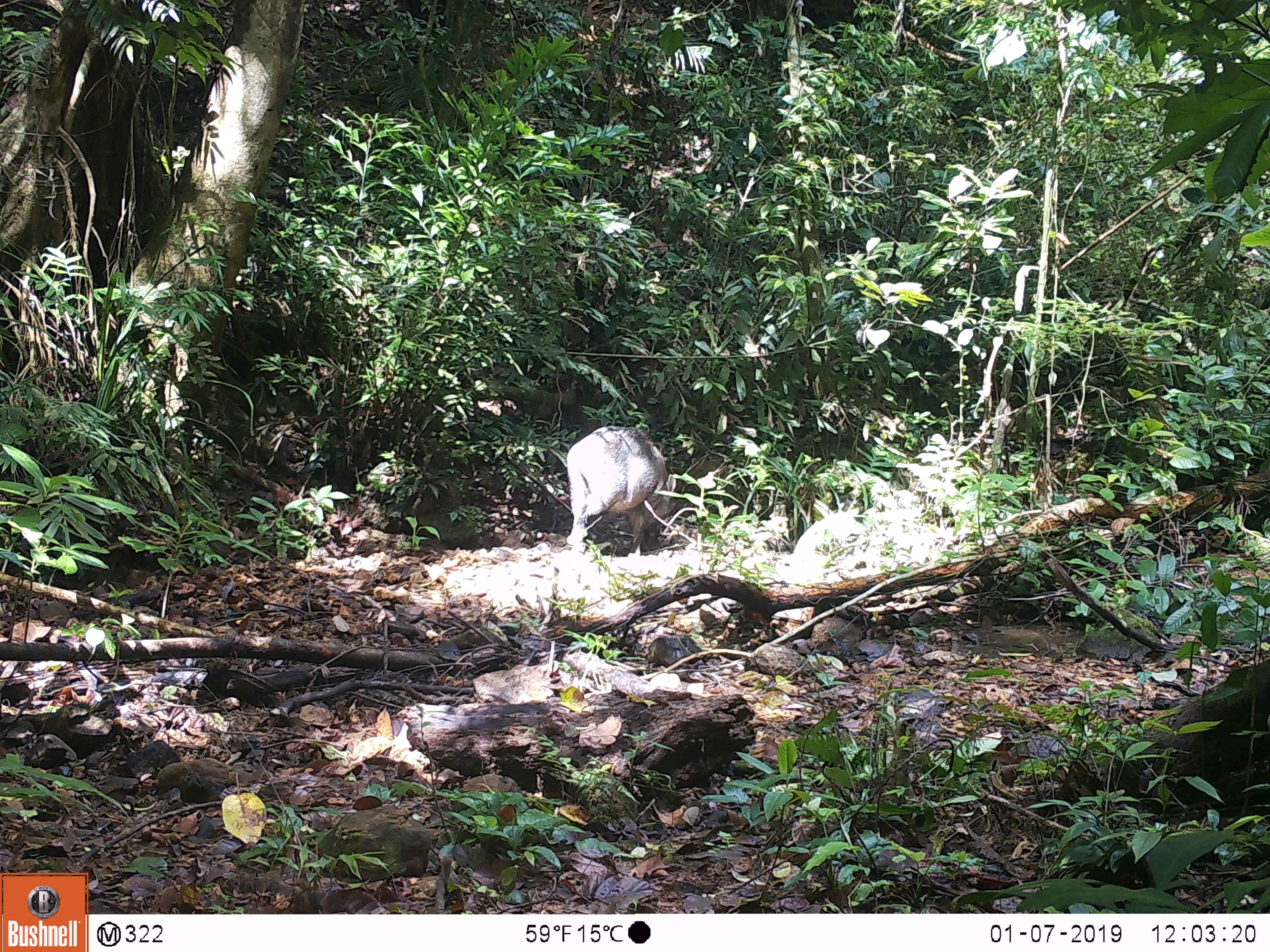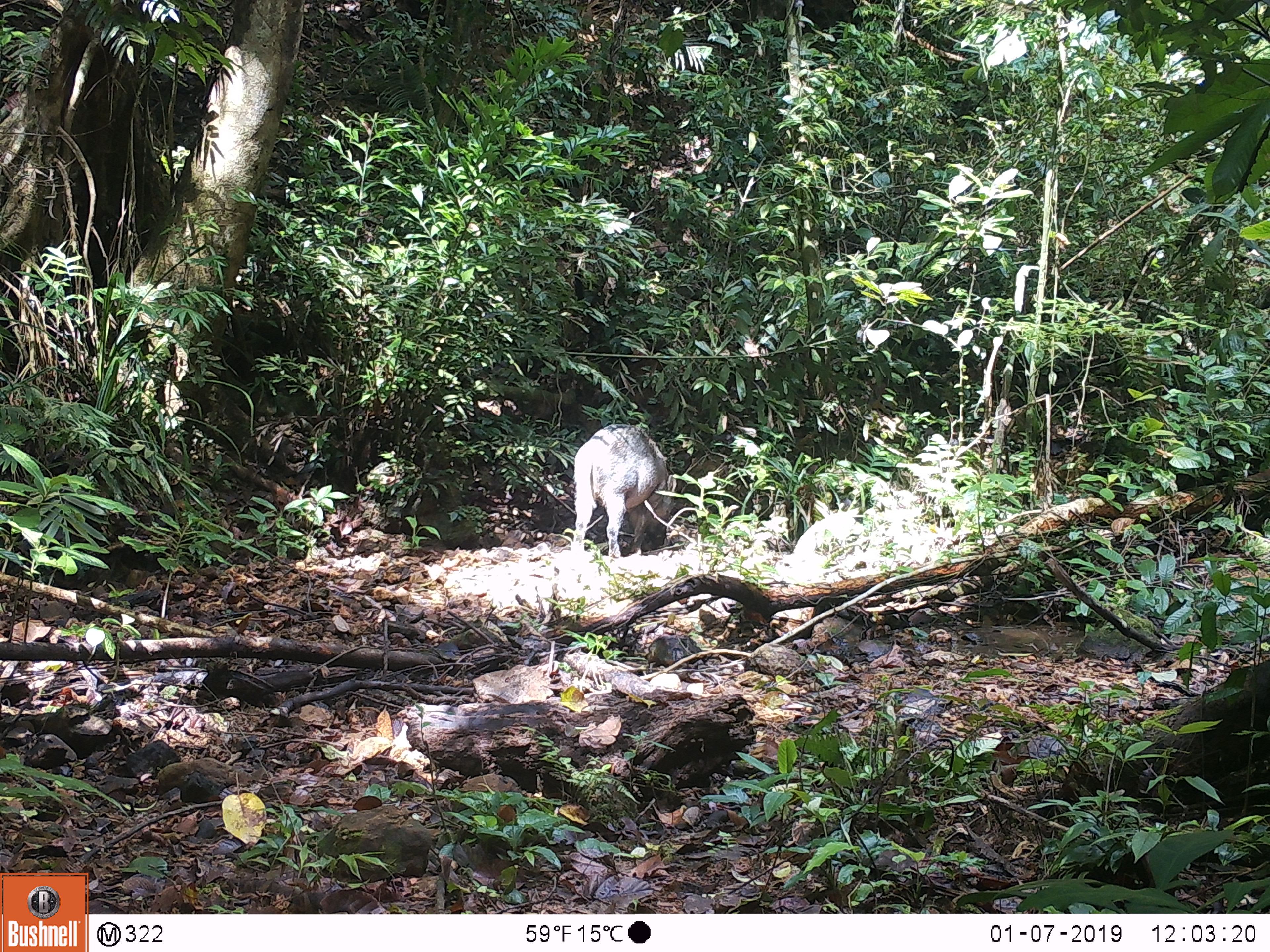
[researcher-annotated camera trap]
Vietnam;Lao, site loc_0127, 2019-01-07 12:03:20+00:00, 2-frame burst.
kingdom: Animalia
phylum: Chordata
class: Mammalia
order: Artiodactyla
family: Suidae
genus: Sus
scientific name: Sus scrofa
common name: eurasian wild pig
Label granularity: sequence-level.